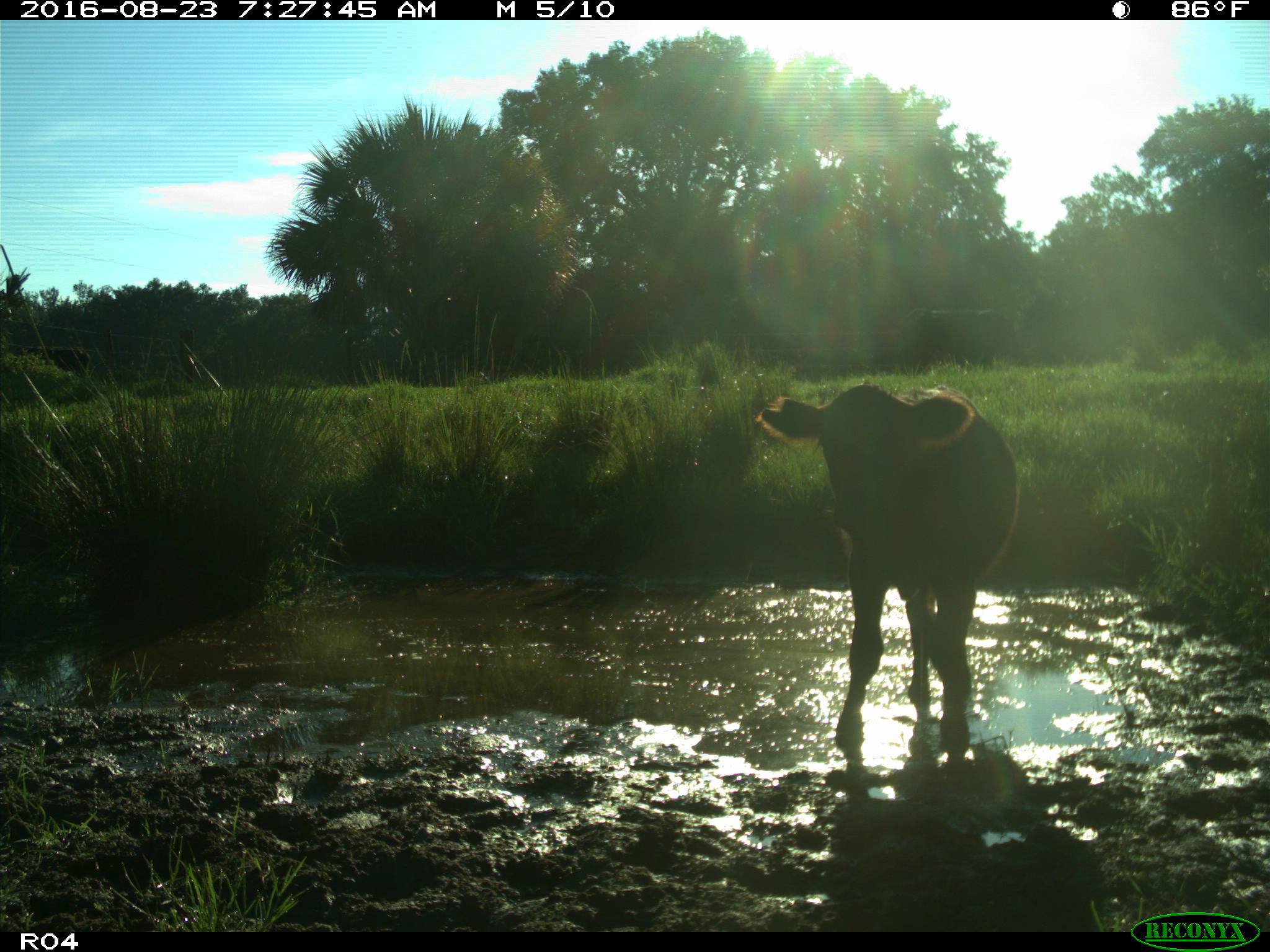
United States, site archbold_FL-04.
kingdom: Animalia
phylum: Chordata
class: Mammalia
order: Artiodactyla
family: Bovidae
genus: Bos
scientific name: Bos taurus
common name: domestic cow